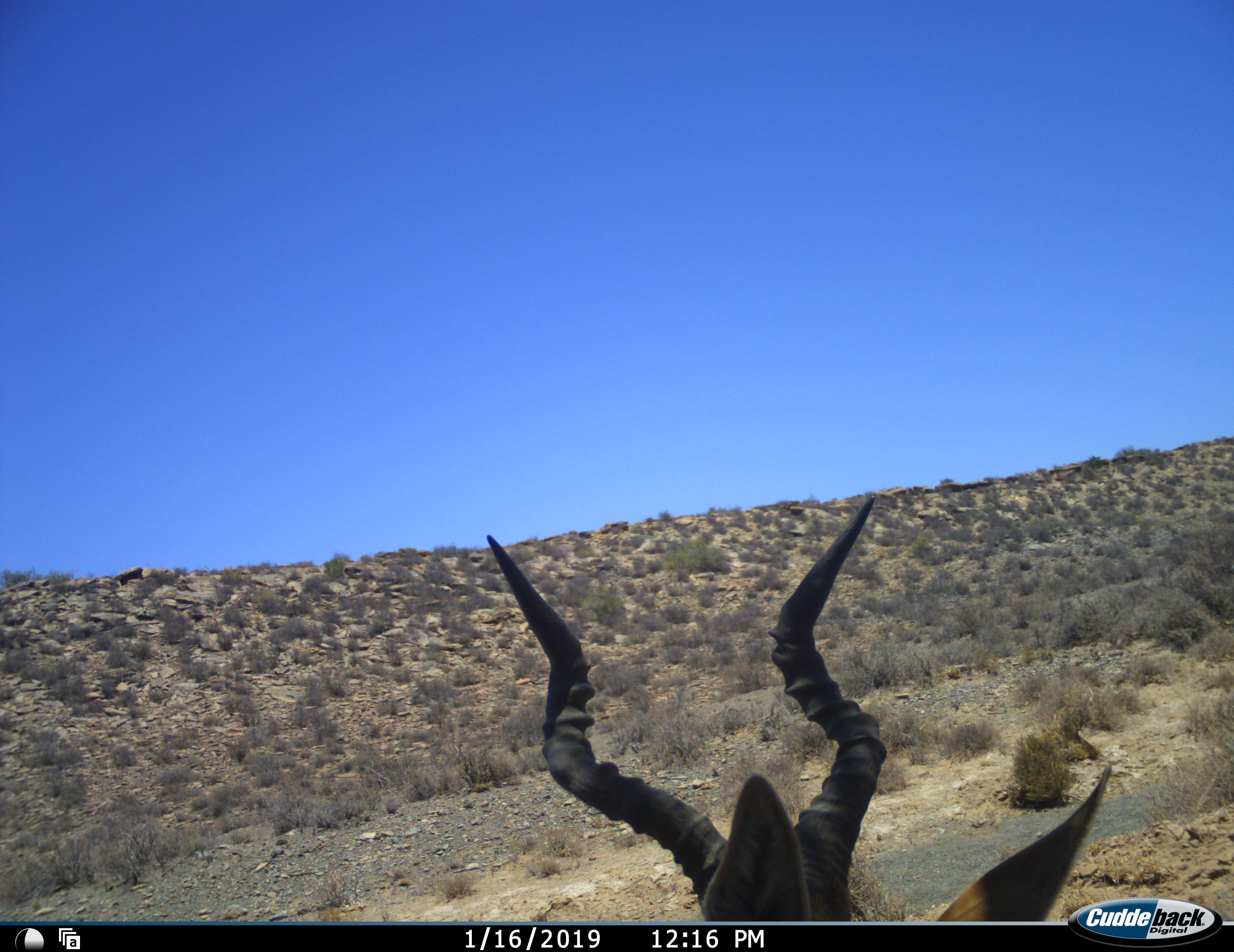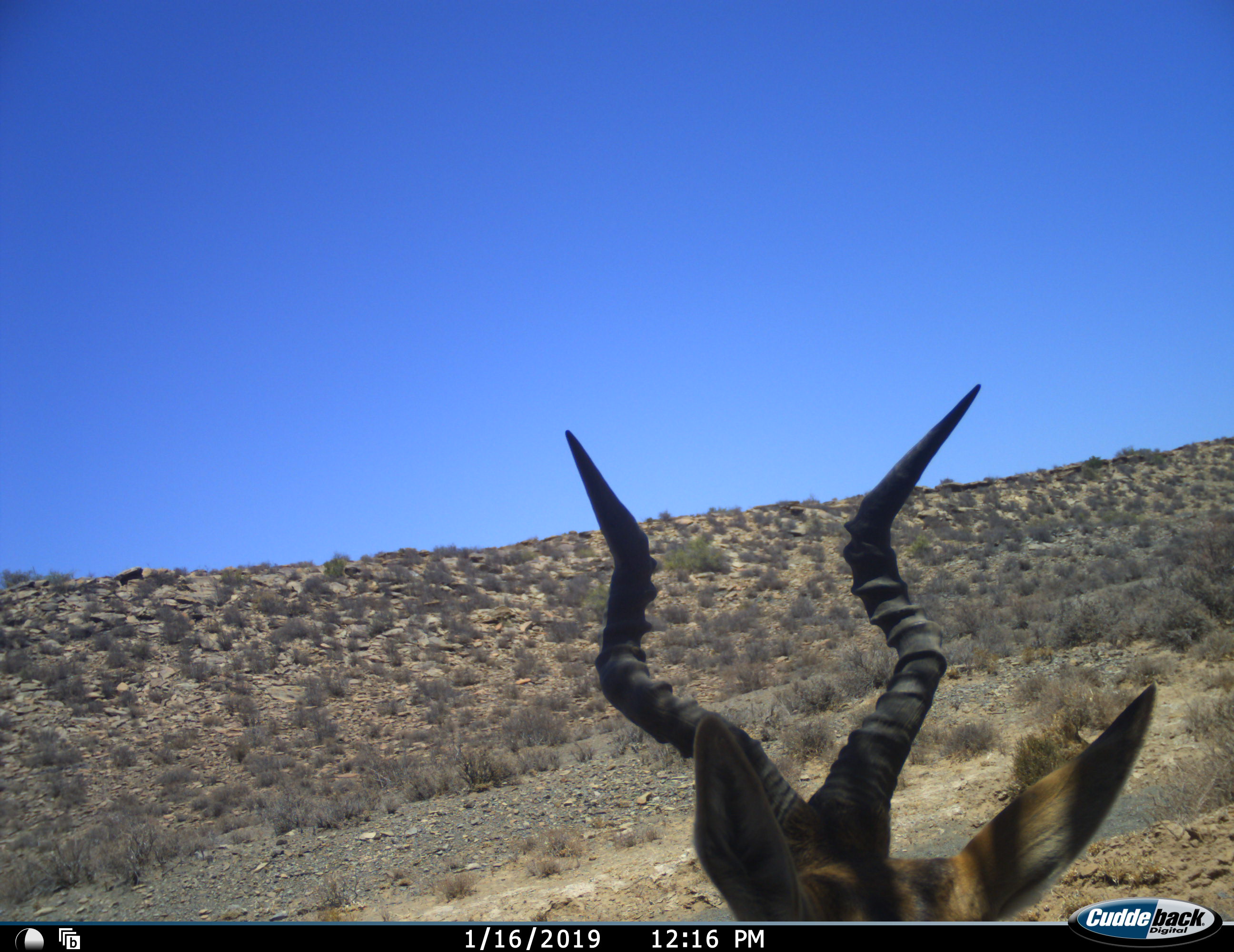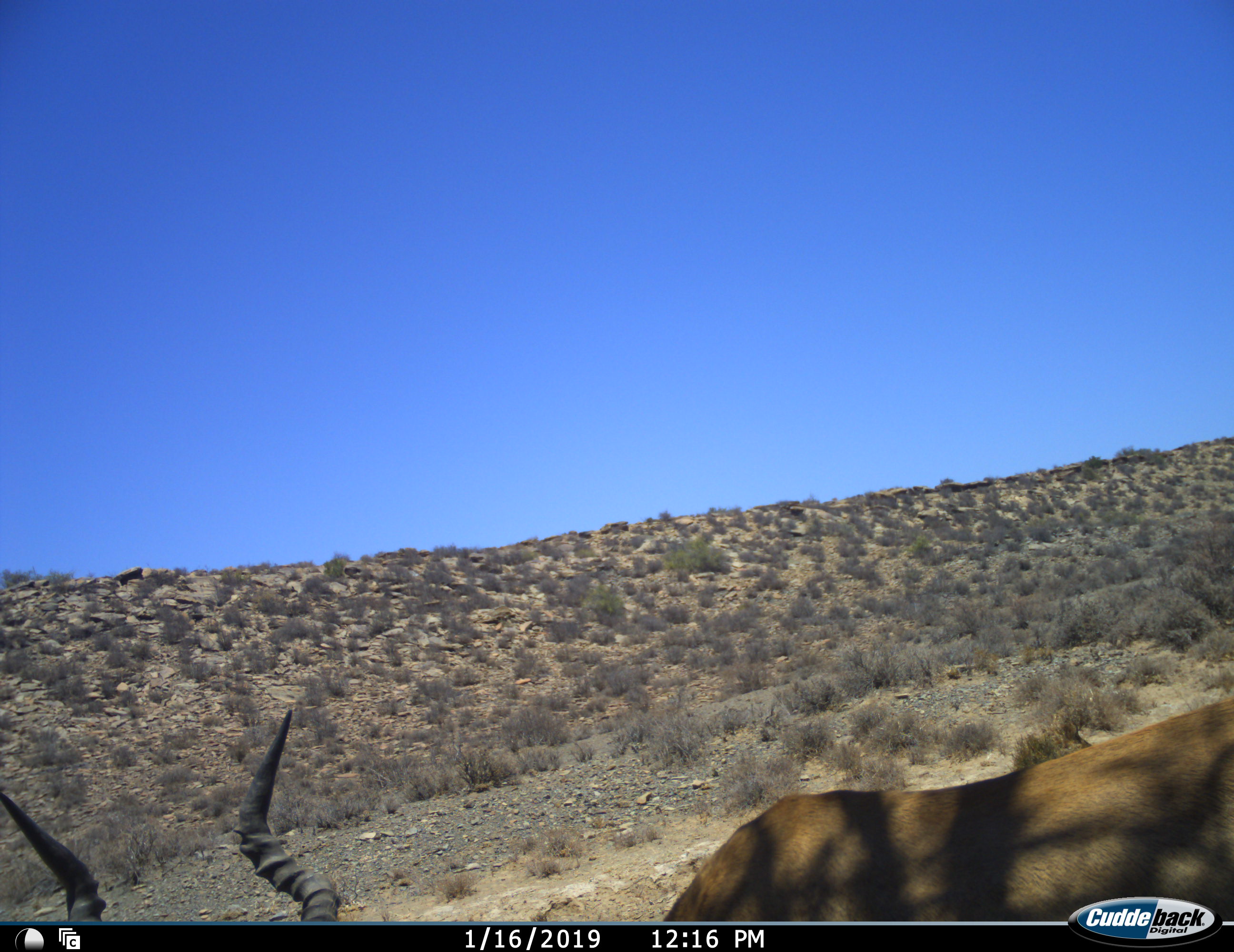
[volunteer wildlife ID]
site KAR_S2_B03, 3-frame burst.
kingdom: Animalia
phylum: Chordata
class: Mammalia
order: Artiodactyla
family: Bovidae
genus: Alcelaphus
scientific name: Alcelaphus buselaphus caama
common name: red hartebeest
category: hartebeestred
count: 1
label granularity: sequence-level